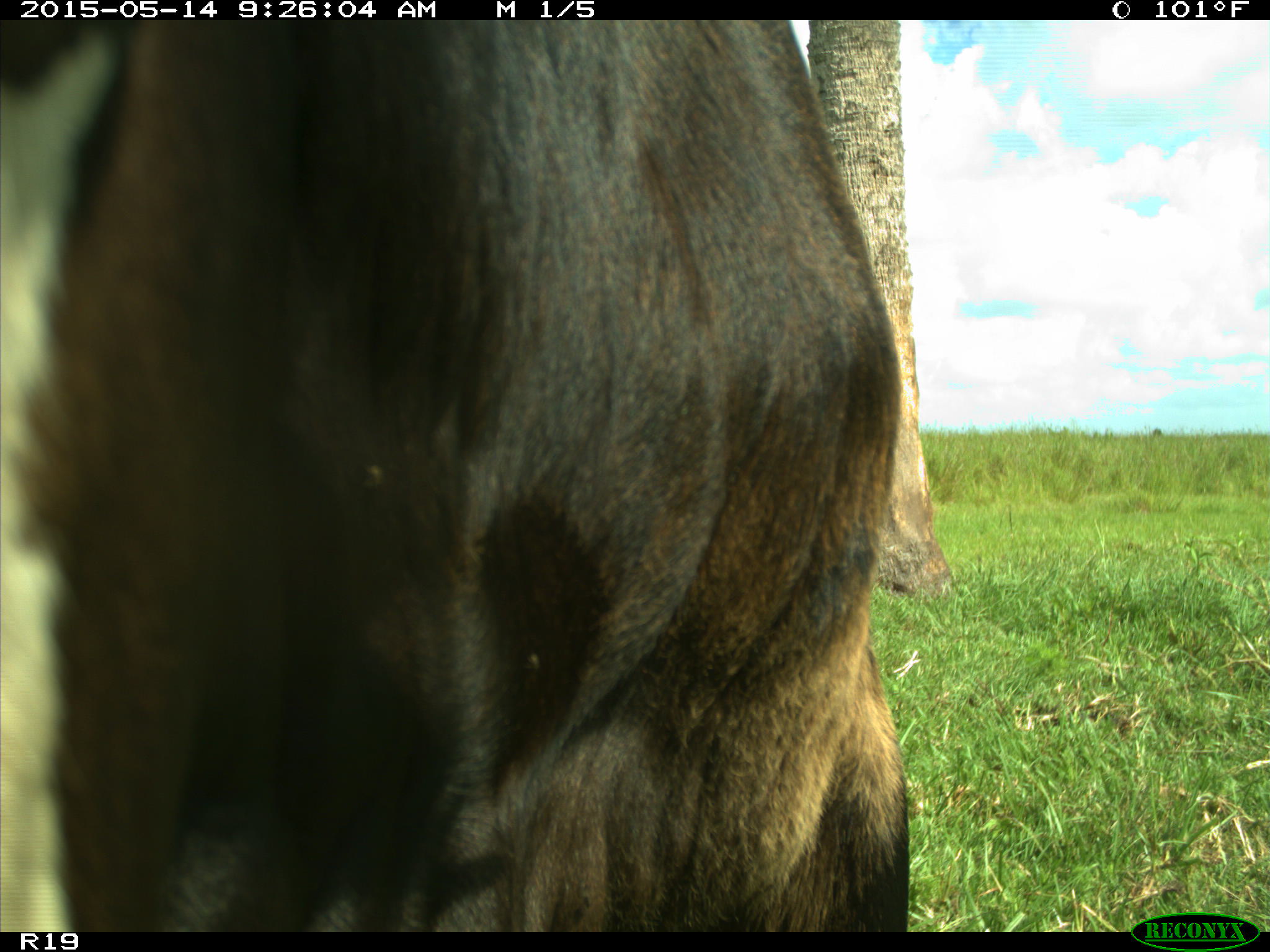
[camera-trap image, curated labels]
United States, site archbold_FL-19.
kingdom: Animalia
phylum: Chordata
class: Mammalia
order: Artiodactyla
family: Bovidae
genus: Bos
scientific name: Bos taurus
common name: domestic cow